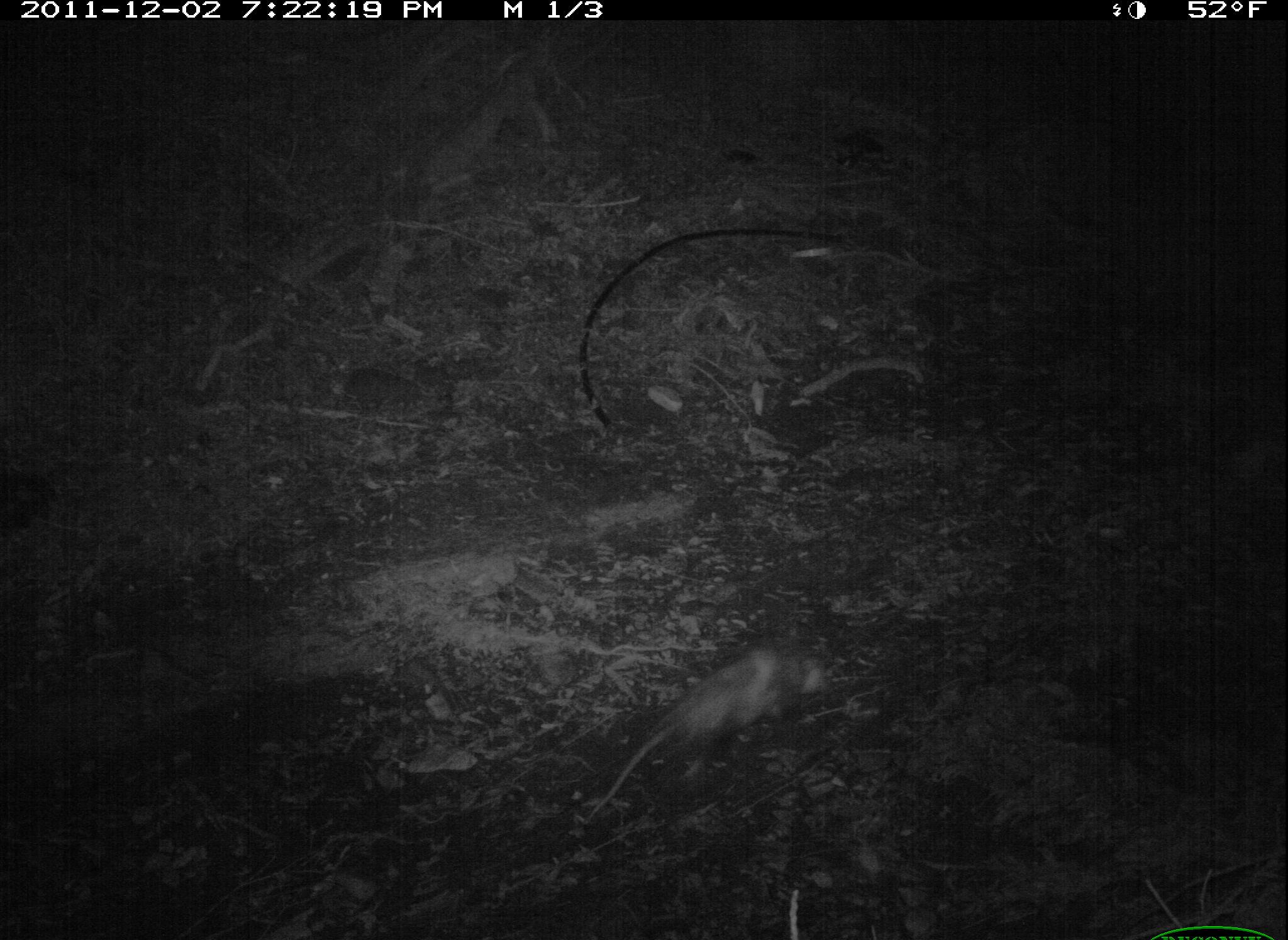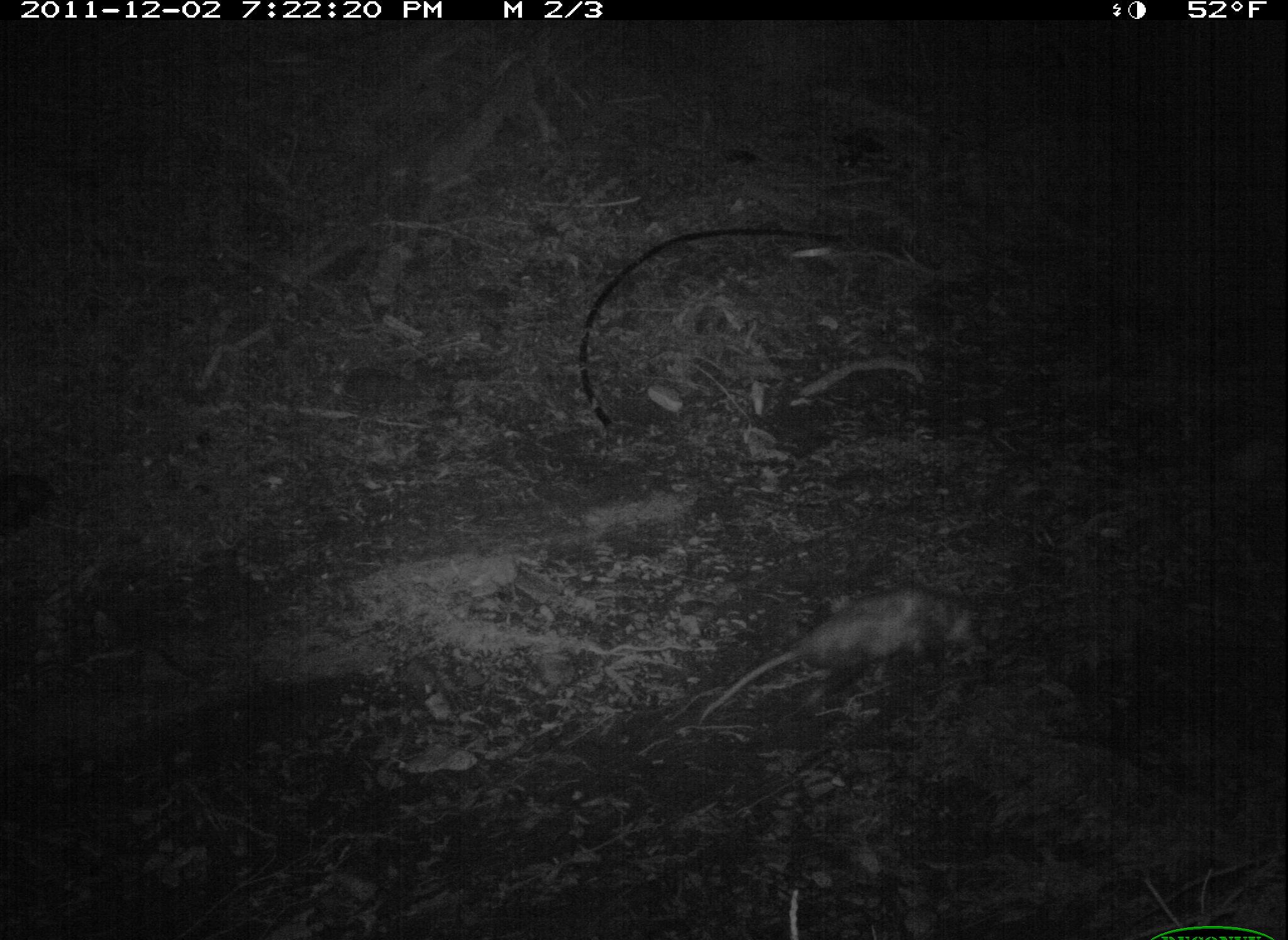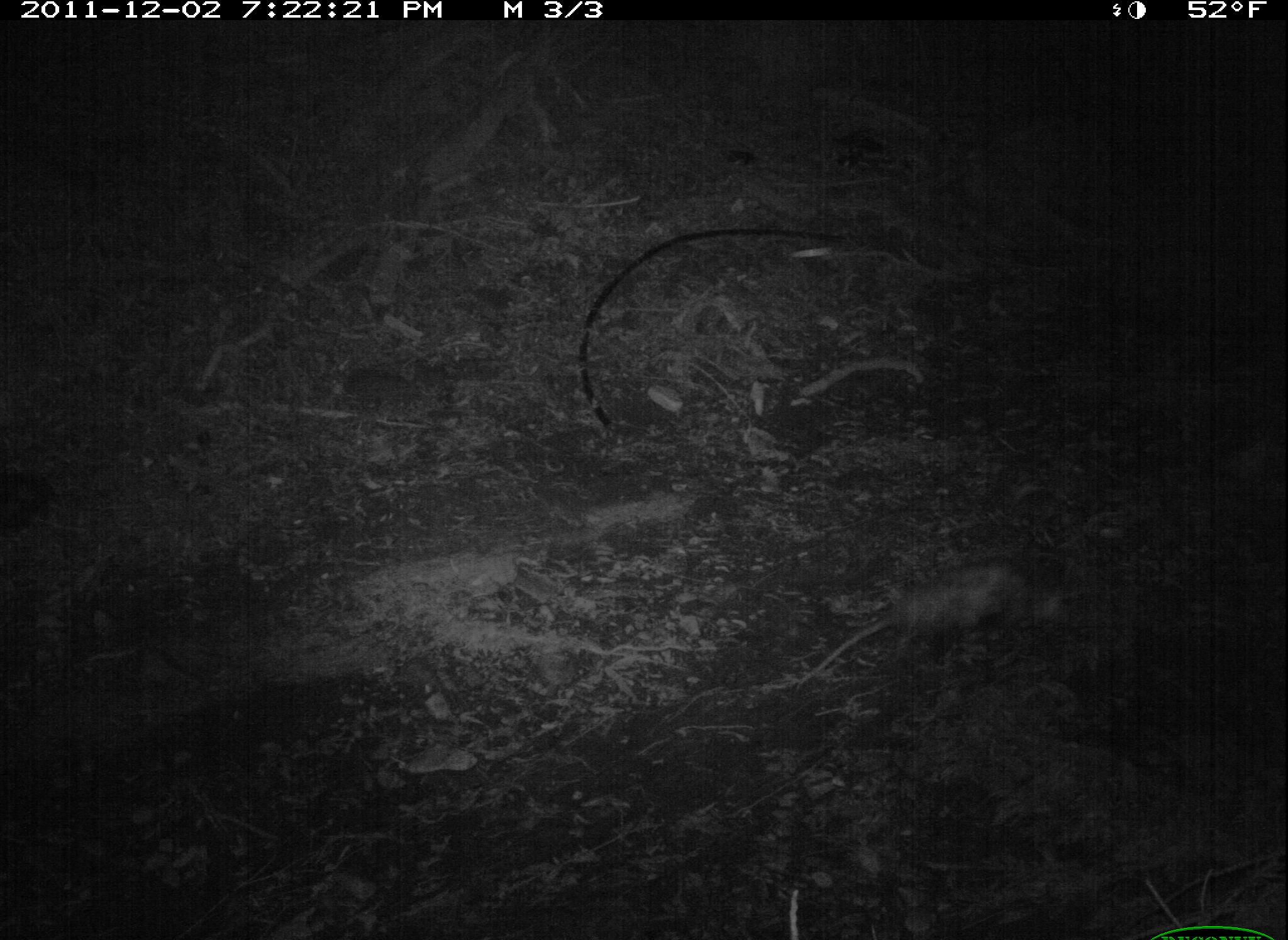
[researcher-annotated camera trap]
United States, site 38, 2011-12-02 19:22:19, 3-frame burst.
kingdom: Animalia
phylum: Chordata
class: Mammalia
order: Didelphimorphia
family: Didelphidae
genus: Didelphis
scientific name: Didelphis virginiana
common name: virginia opossum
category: opossum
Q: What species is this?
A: Opossum (virginia opossum) (Didelphis virginiana).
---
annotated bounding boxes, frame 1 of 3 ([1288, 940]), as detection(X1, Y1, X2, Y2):
opossum: detection(576, 641, 844, 828)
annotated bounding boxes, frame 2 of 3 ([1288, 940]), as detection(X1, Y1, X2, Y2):
opossum: detection(742, 581, 984, 693)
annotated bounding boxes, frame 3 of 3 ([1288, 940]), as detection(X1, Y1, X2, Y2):
opossum: detection(774, 545, 1080, 708)